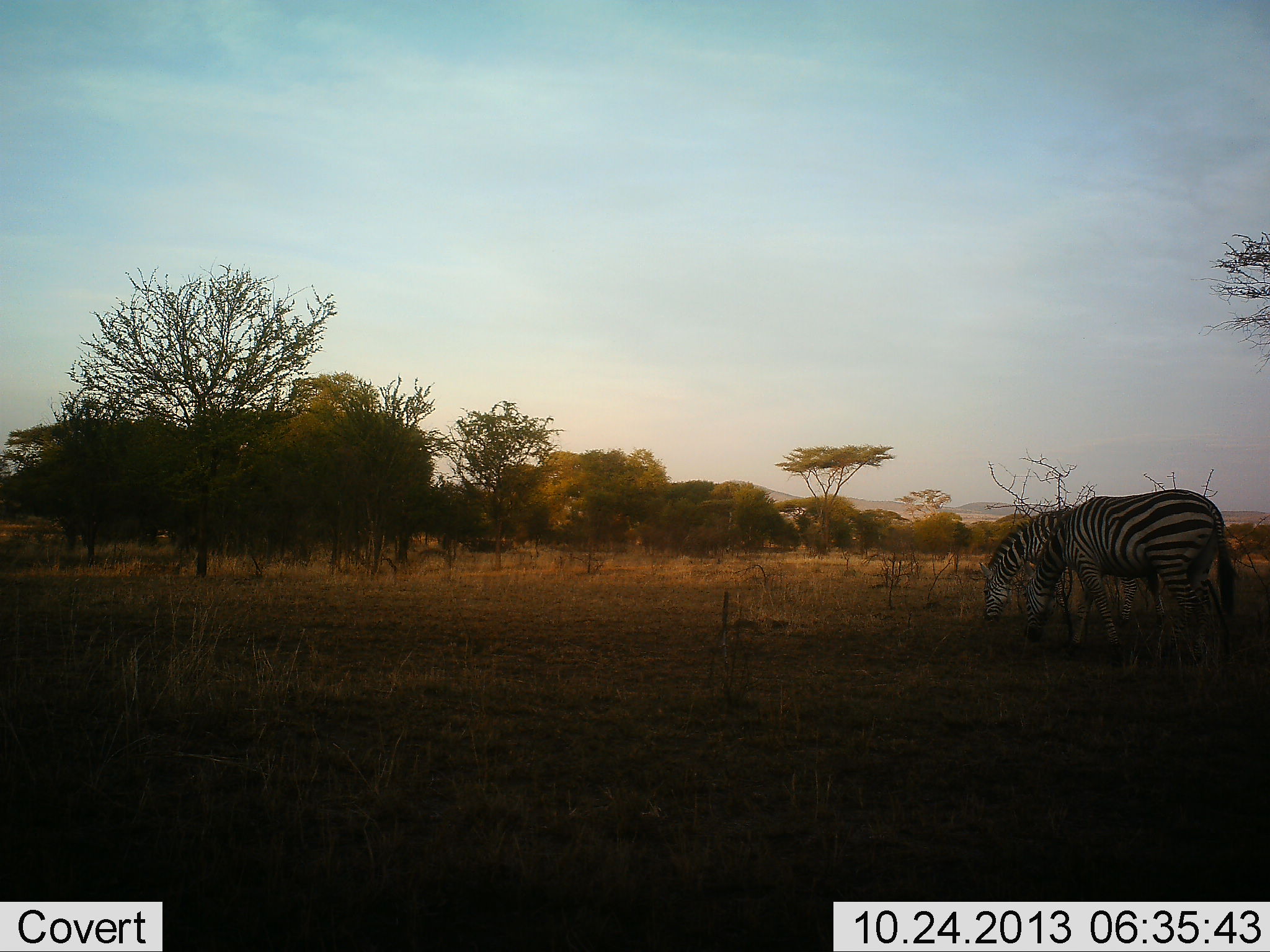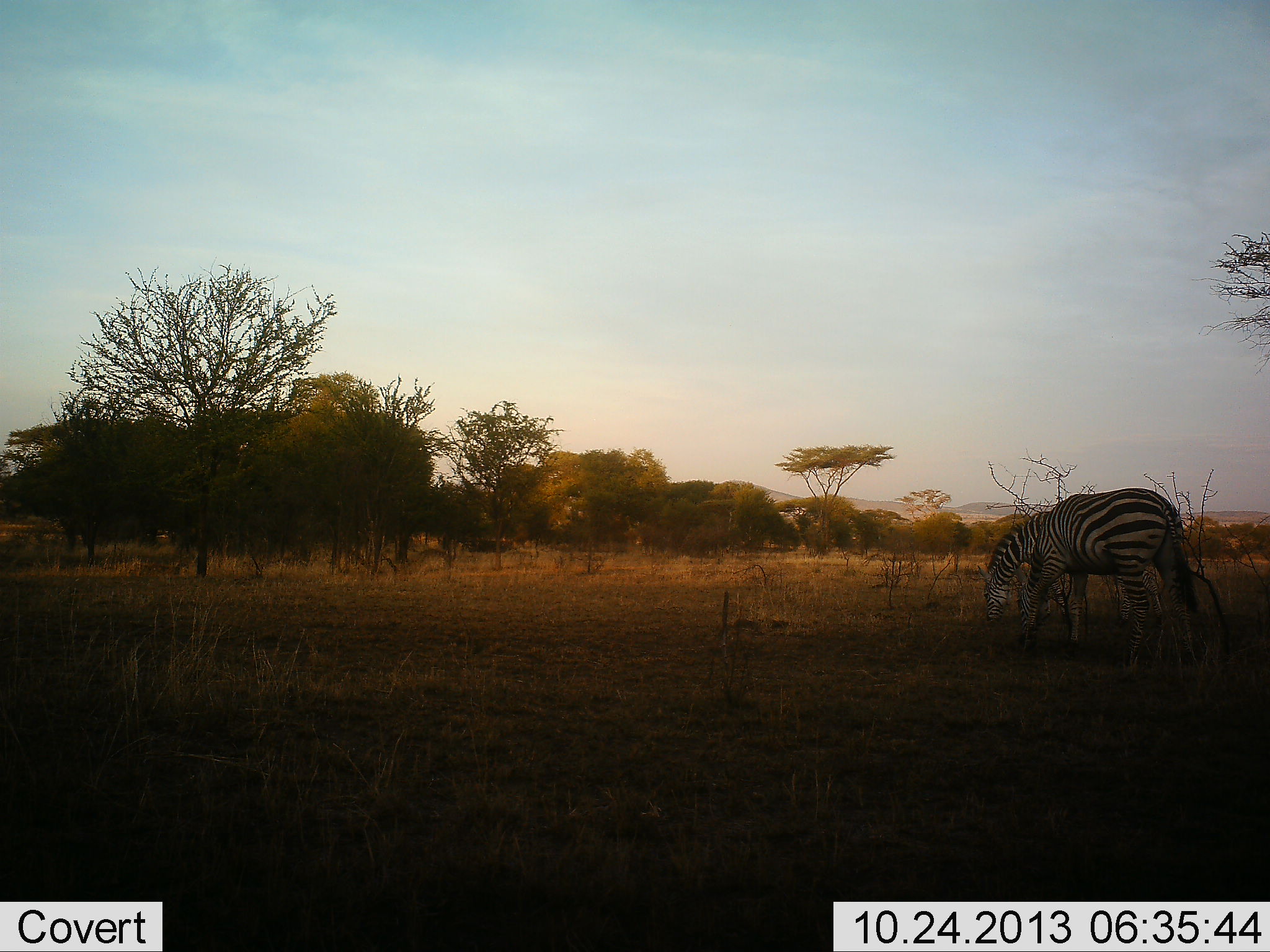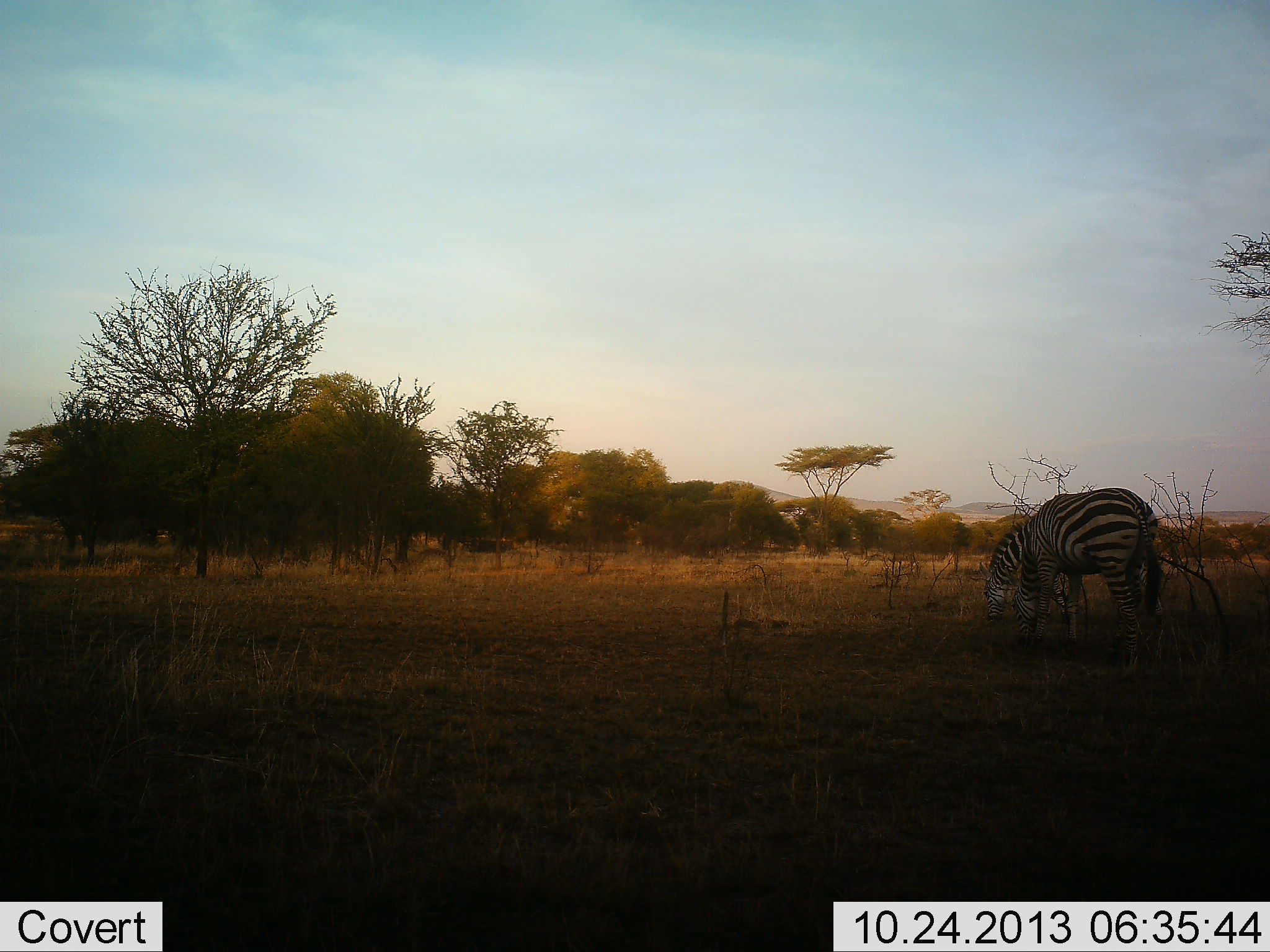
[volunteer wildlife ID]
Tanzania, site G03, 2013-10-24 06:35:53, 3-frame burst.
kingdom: Animalia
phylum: Chordata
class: Mammalia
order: Perissodactyla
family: Equidae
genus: Equus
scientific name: Equus quagga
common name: plains zebra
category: zebra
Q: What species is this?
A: Zebra (plains zebra) (Equus quagga).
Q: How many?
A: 2.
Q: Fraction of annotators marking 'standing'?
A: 20%.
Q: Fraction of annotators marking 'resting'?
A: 0%.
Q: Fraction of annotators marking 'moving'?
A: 10%.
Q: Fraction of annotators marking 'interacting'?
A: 0%.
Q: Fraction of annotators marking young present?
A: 0%.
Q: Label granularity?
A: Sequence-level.